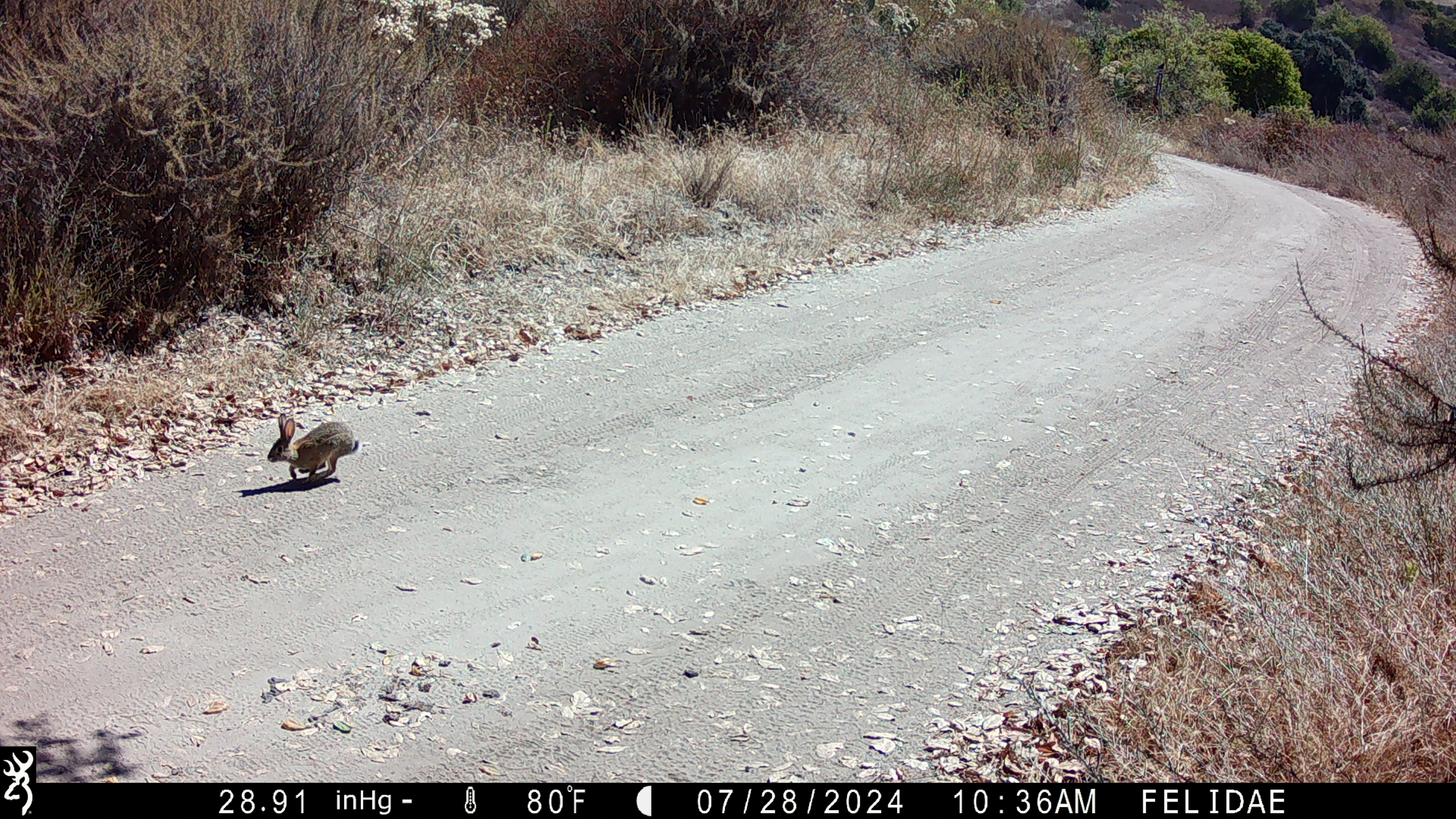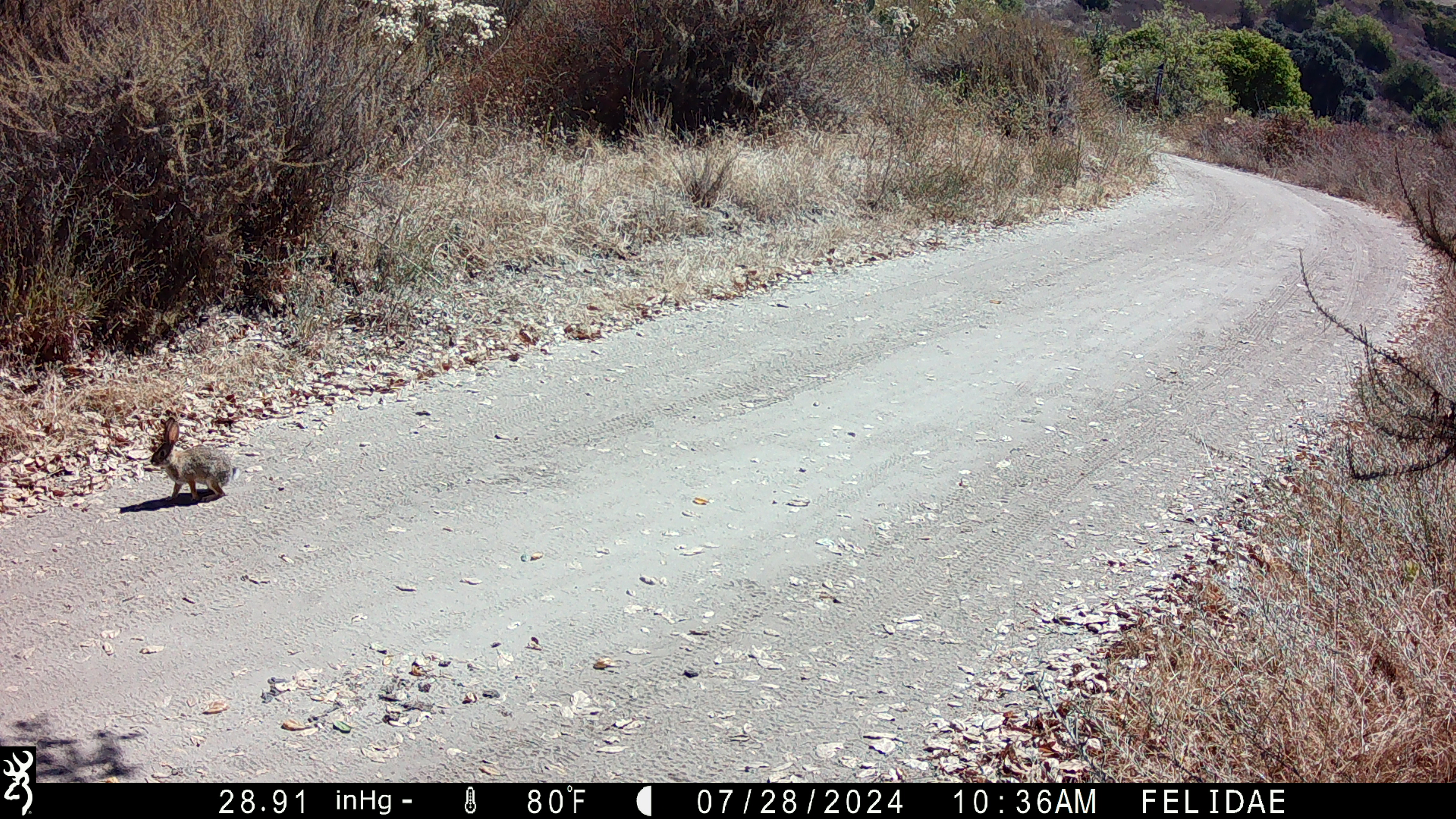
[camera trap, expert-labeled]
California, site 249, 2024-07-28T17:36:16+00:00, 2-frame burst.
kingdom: Animalia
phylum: Chordata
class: Mammalia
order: Lagomorpha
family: Leporidae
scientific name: Leporidae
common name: rabbit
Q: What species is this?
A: Rabbit (Leporidae).